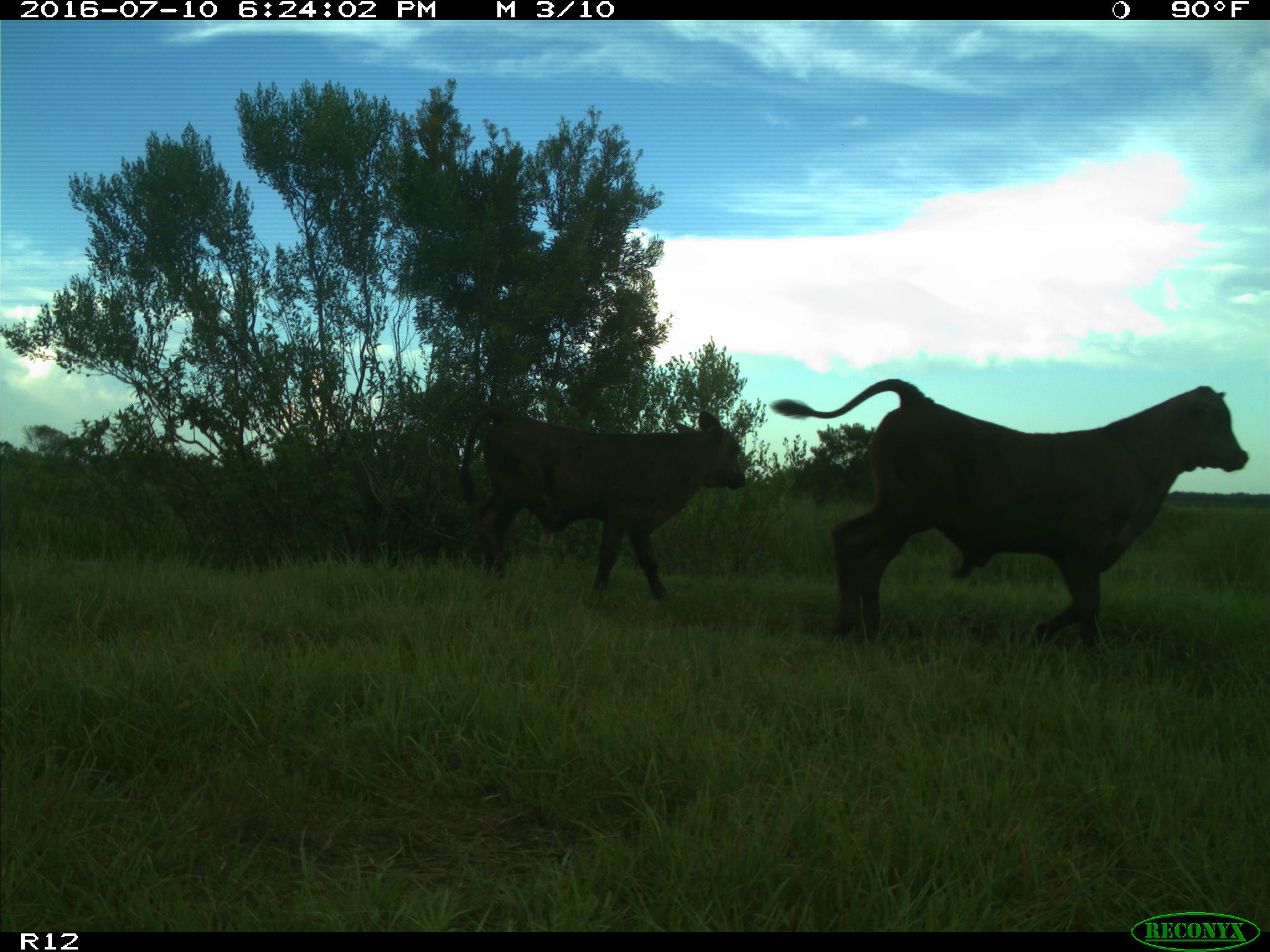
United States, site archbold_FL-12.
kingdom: Animalia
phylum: Chordata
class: Mammalia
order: Artiodactyla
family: Bovidae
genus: Bos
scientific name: Bos taurus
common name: domestic cow